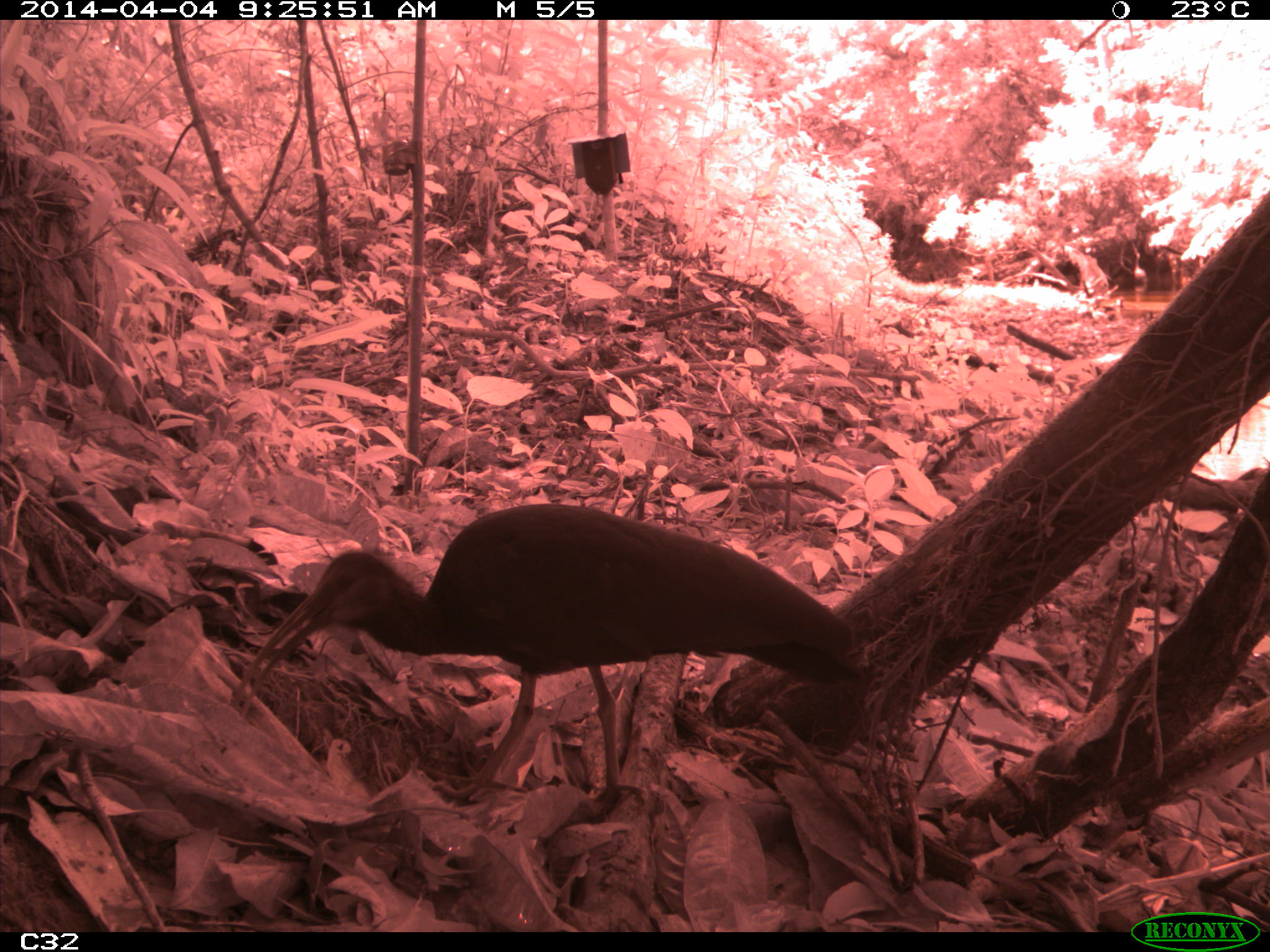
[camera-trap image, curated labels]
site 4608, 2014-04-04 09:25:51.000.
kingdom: Animalia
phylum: Chordata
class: Aves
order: Pelecaniformes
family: Threskiornithidae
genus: Mesembrinibis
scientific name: Mesembrinibis cayennensis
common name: green ibis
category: mesembrinis cayannensis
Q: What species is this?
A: Mesembrinis cayannensis (green ibis) (Mesembrinibis cayennensis).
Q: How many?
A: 2.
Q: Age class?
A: Adult.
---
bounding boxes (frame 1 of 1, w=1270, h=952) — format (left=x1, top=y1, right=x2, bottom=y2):
mesembrinis cayannensis: (left=224, top=501, right=864, bottom=827)